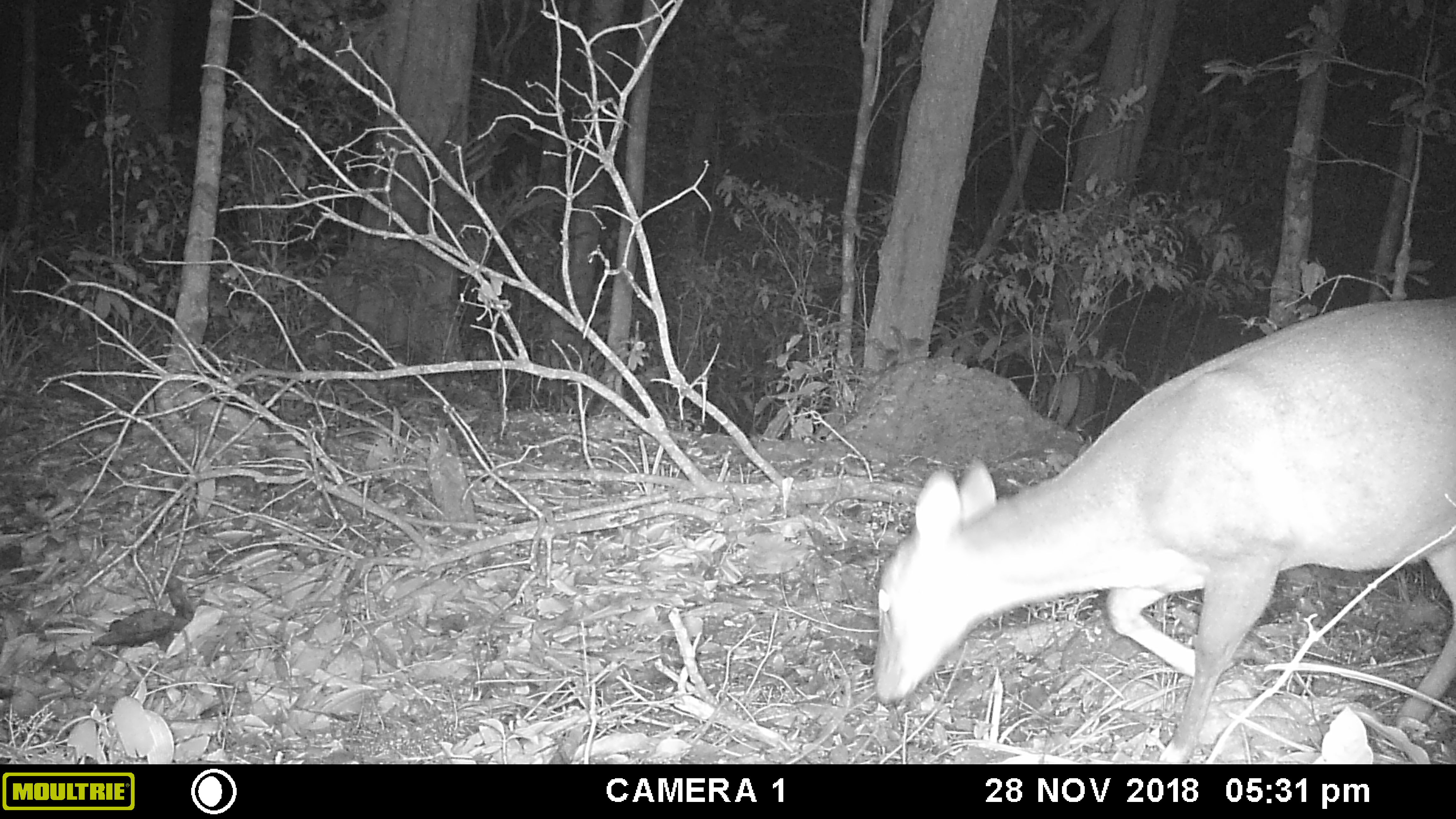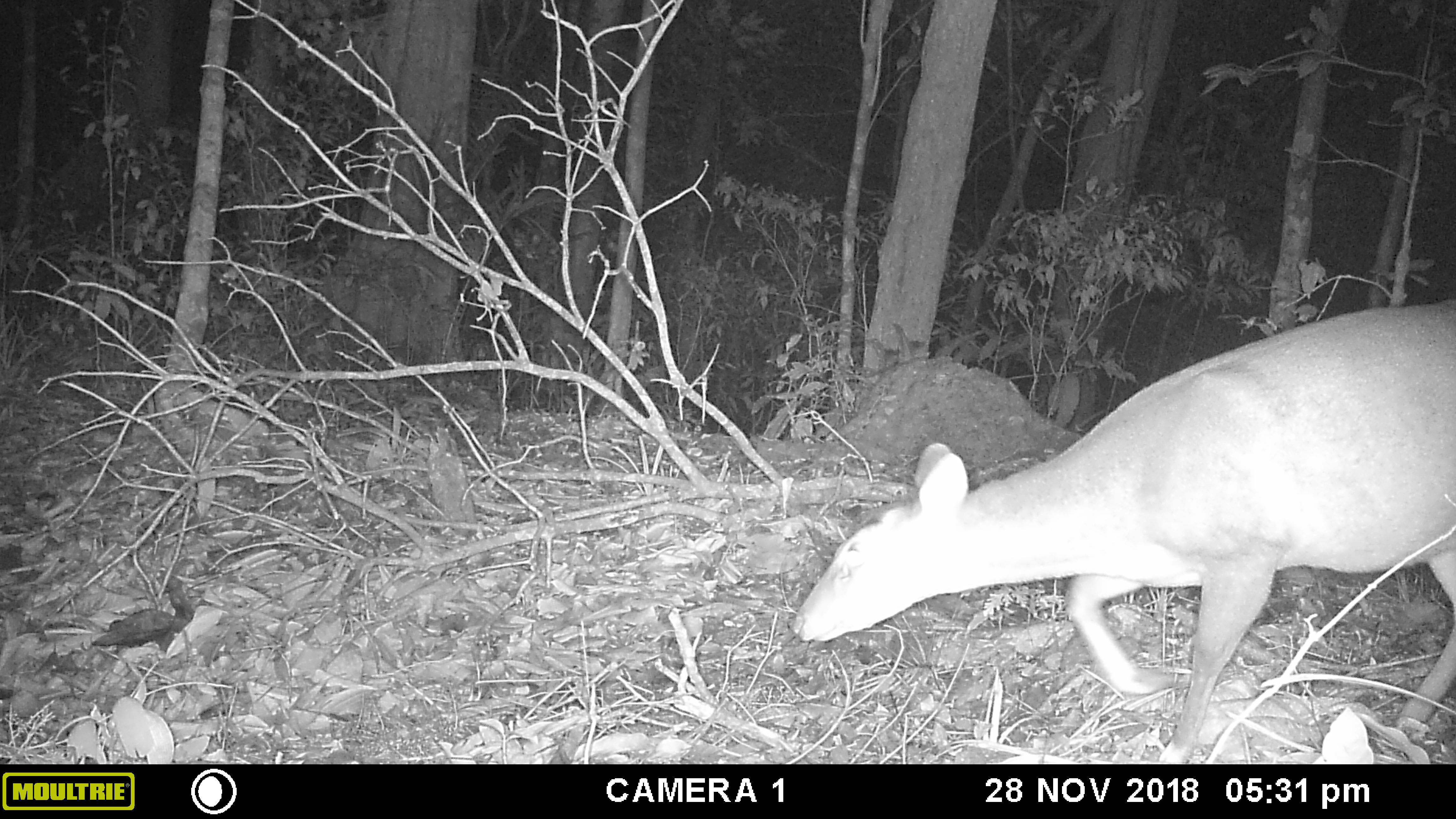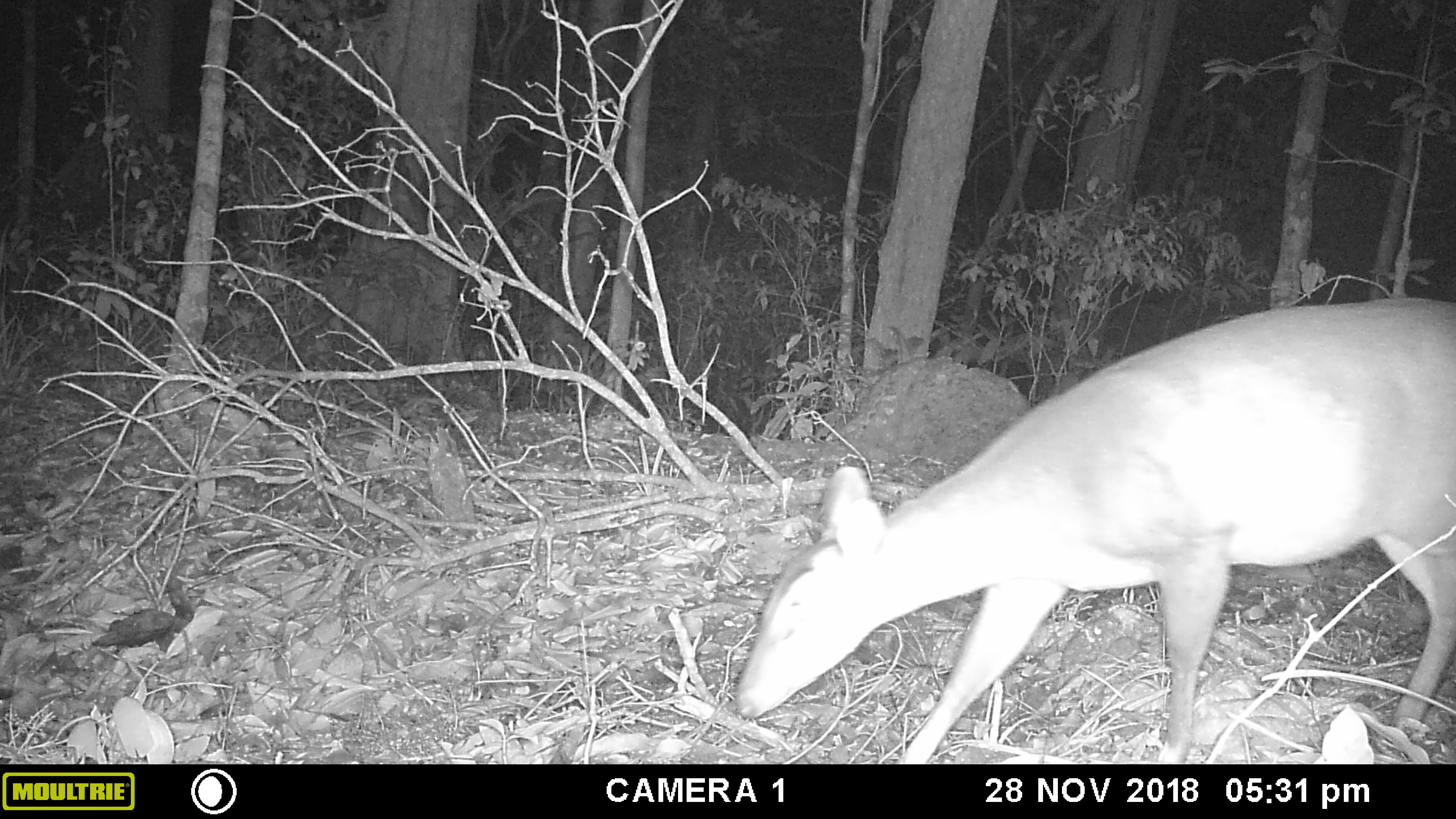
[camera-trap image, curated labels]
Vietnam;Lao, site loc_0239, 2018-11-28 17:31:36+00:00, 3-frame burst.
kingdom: Animalia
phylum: Chordata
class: Mammalia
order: Artiodactyla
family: Cervidae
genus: Muntiacus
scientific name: Muntiacus vuquangensis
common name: large-antlered muntjac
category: large antlered muntjac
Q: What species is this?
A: Large antlered muntjac (large-antlered muntjac) (Muntiacus vuquangensis).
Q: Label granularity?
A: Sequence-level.